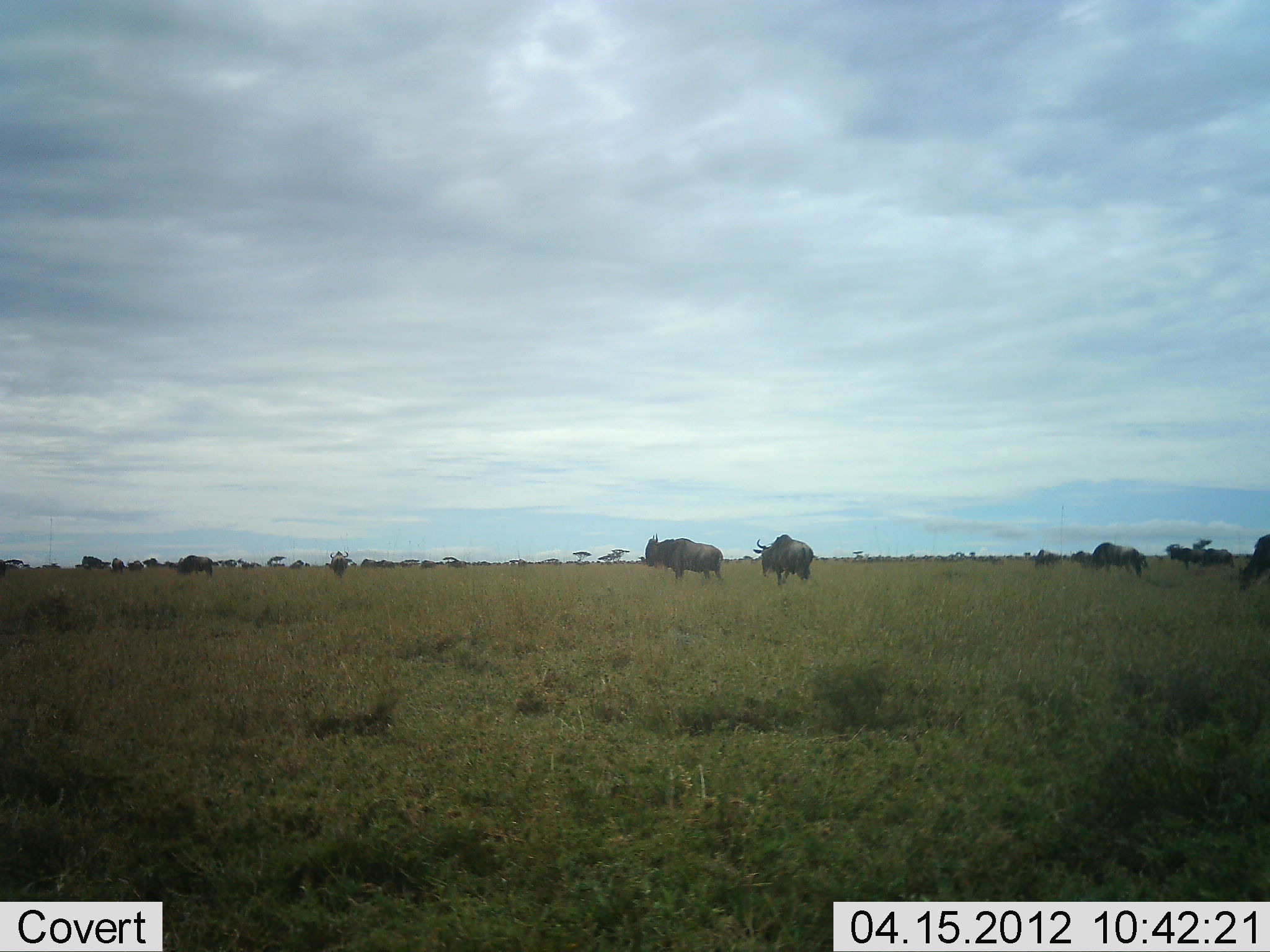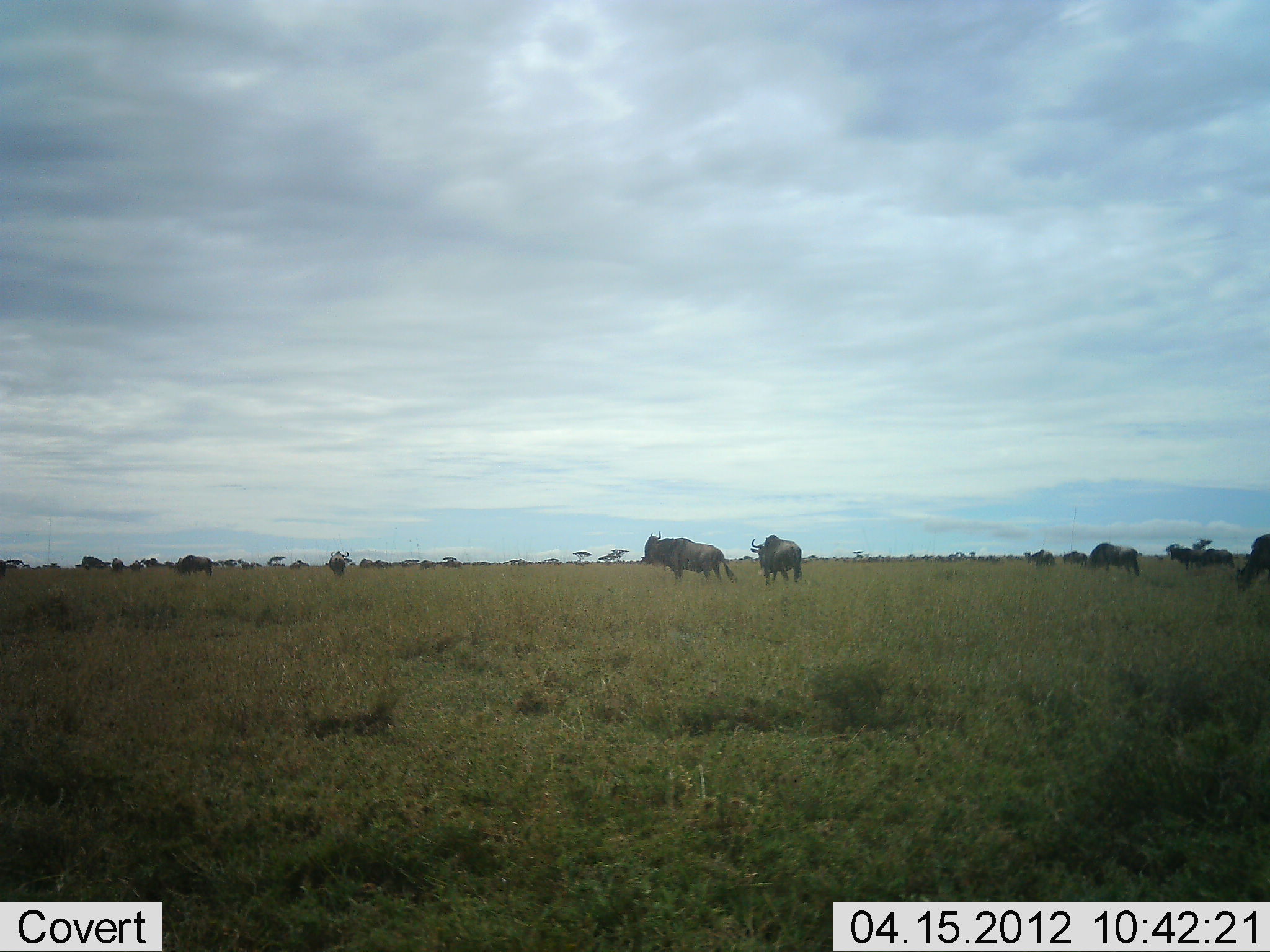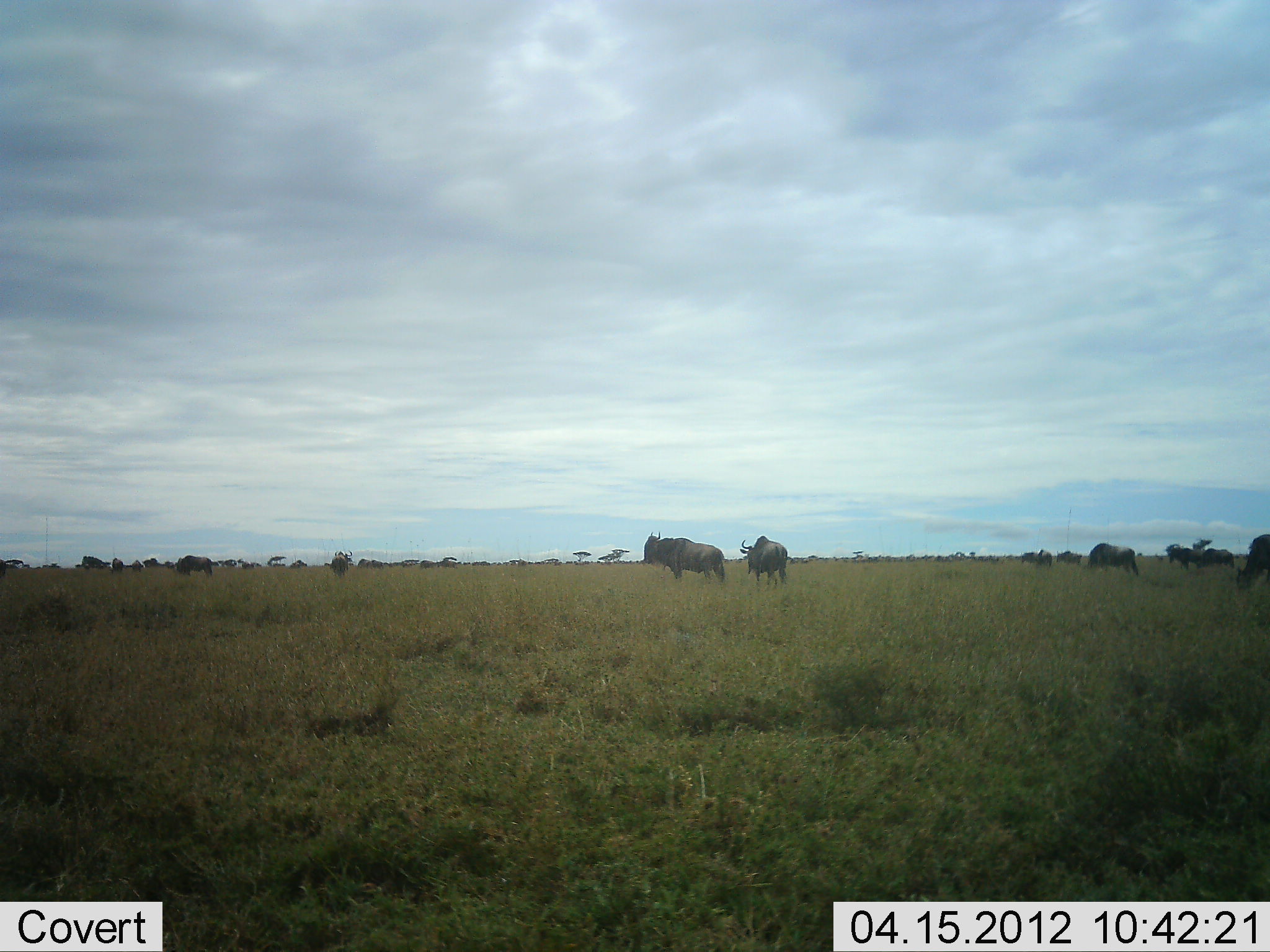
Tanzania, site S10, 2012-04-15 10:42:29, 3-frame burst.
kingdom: Animalia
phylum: Chordata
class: Mammalia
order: Artiodactyla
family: Bovidae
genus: Connochaetes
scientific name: Connochaetes taurinus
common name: blue wildebeest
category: wildebeest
Wildebeest (blue wildebeest) (Connochaetes taurinus), count 11-50. Behavior (volunteer vote fractions): standing 70%, resting 4%, moving 67%, interacting 4%. Young present (vote fraction): 0%. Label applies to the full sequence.